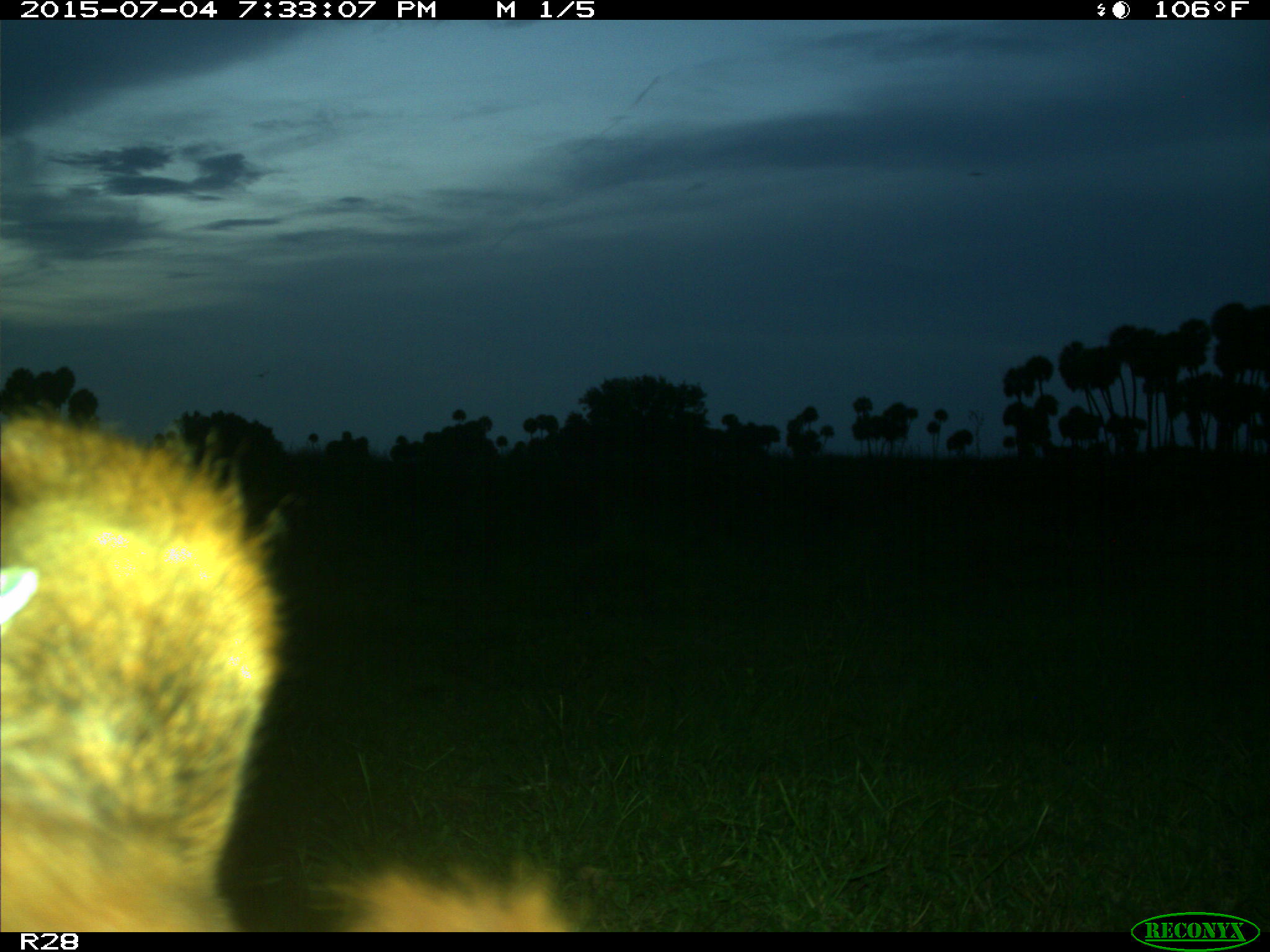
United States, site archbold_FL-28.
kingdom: Animalia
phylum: Chordata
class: Mammalia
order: Artiodactyla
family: Bovidae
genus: Bos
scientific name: Bos taurus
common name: domestic cow